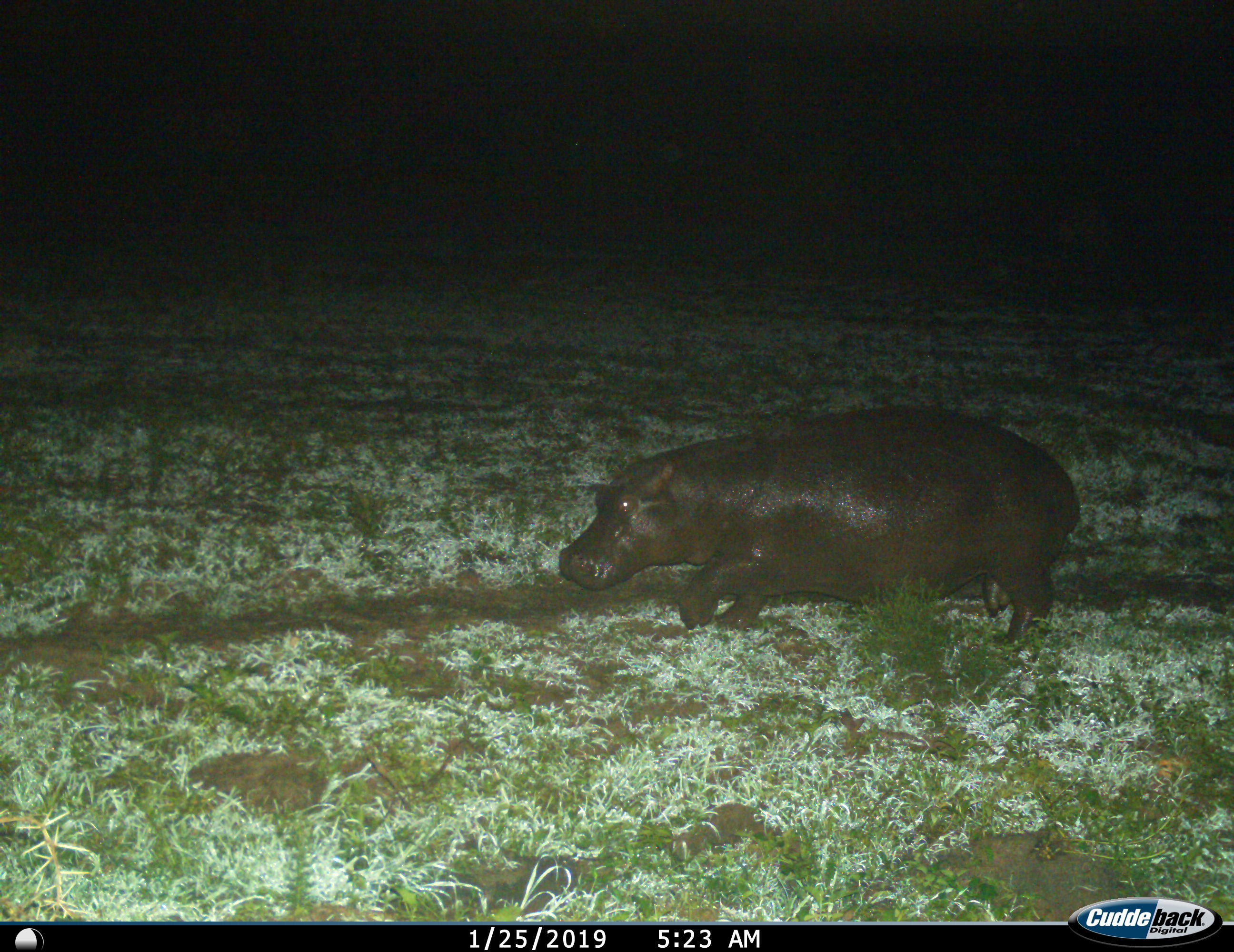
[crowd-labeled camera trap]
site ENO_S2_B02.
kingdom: Animalia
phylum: Chordata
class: Mammalia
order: Artiodactyla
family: Hippopotamidae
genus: Hippopotamus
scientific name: Hippopotamus amphibius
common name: hippopotamus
Hippopotamus (Hippopotamus amphibius), count 1. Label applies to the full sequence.